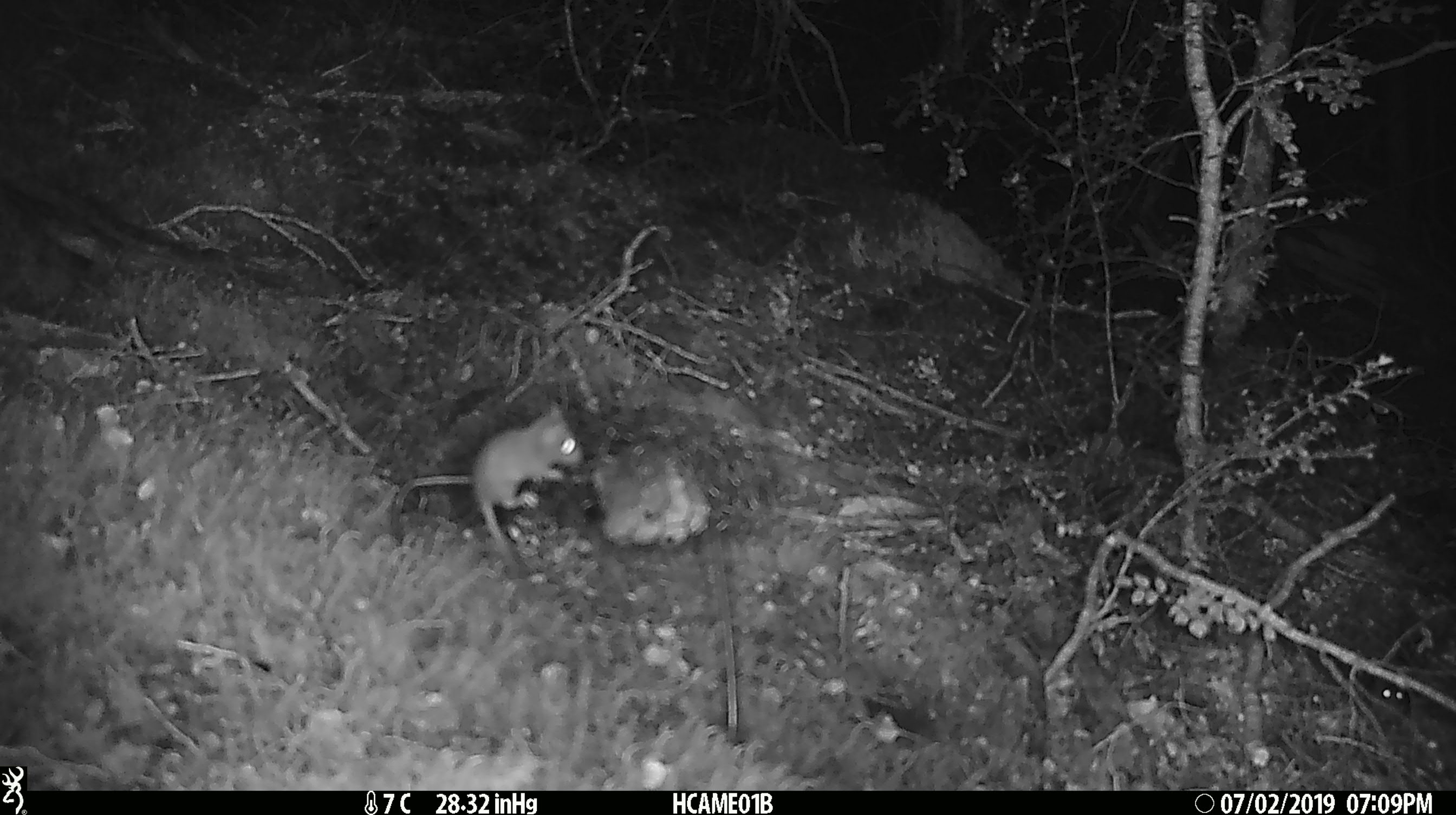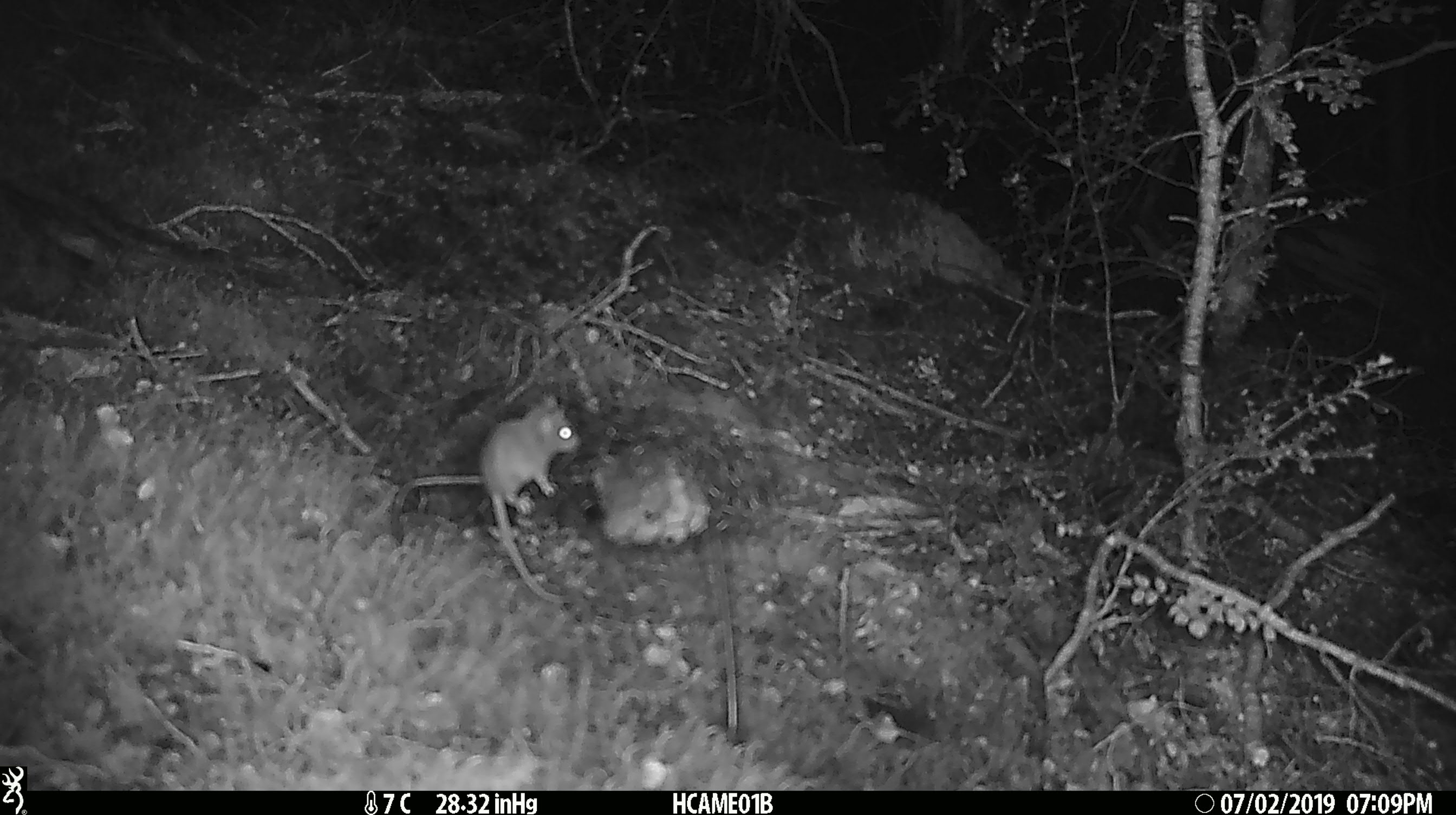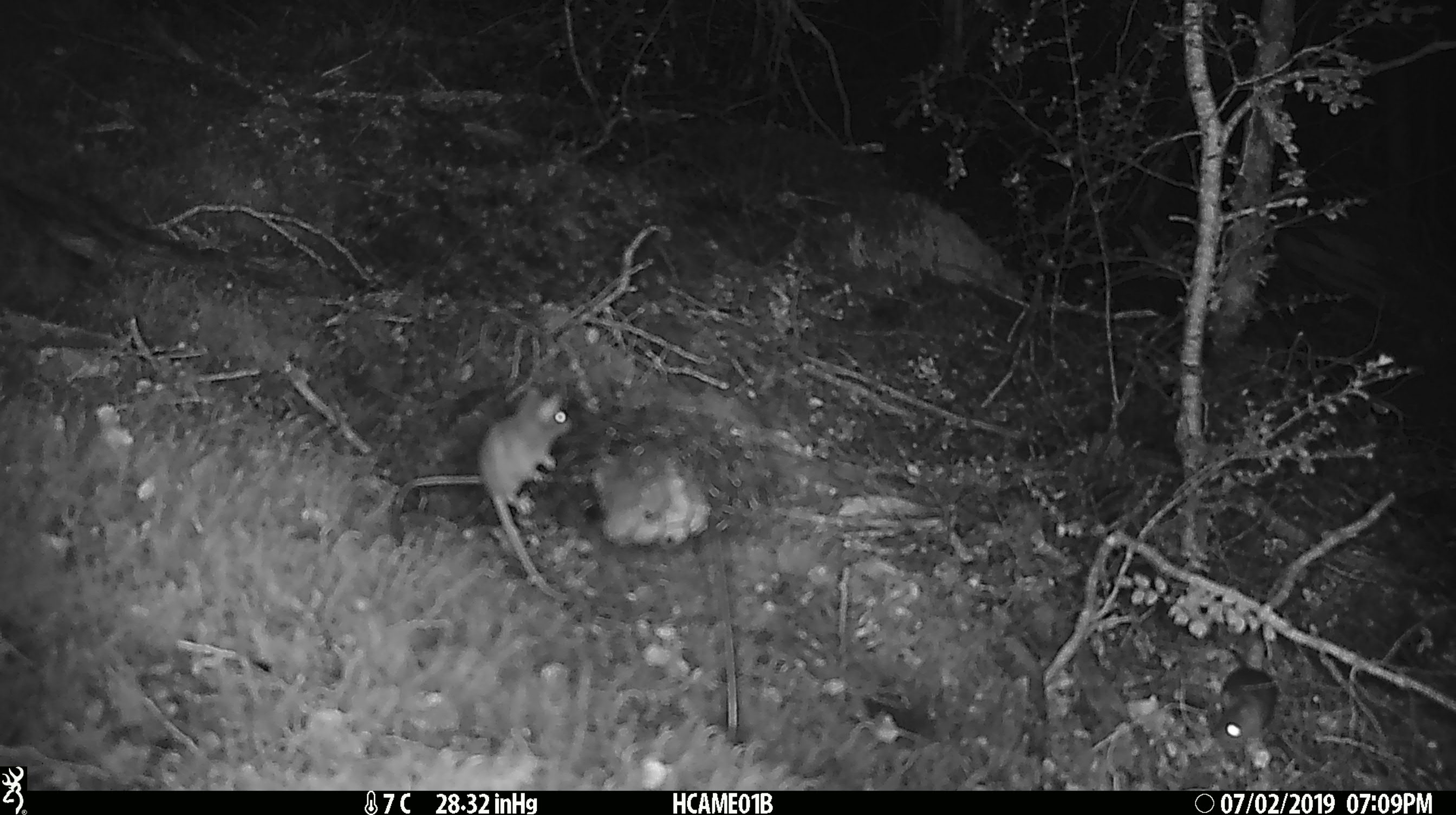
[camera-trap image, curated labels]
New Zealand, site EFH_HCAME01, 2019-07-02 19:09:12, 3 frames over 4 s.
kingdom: Animalia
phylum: Chordata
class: Mammalia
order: Rodentia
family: Muridae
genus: Mus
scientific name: Mus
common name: mouse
Mouse (Mus).